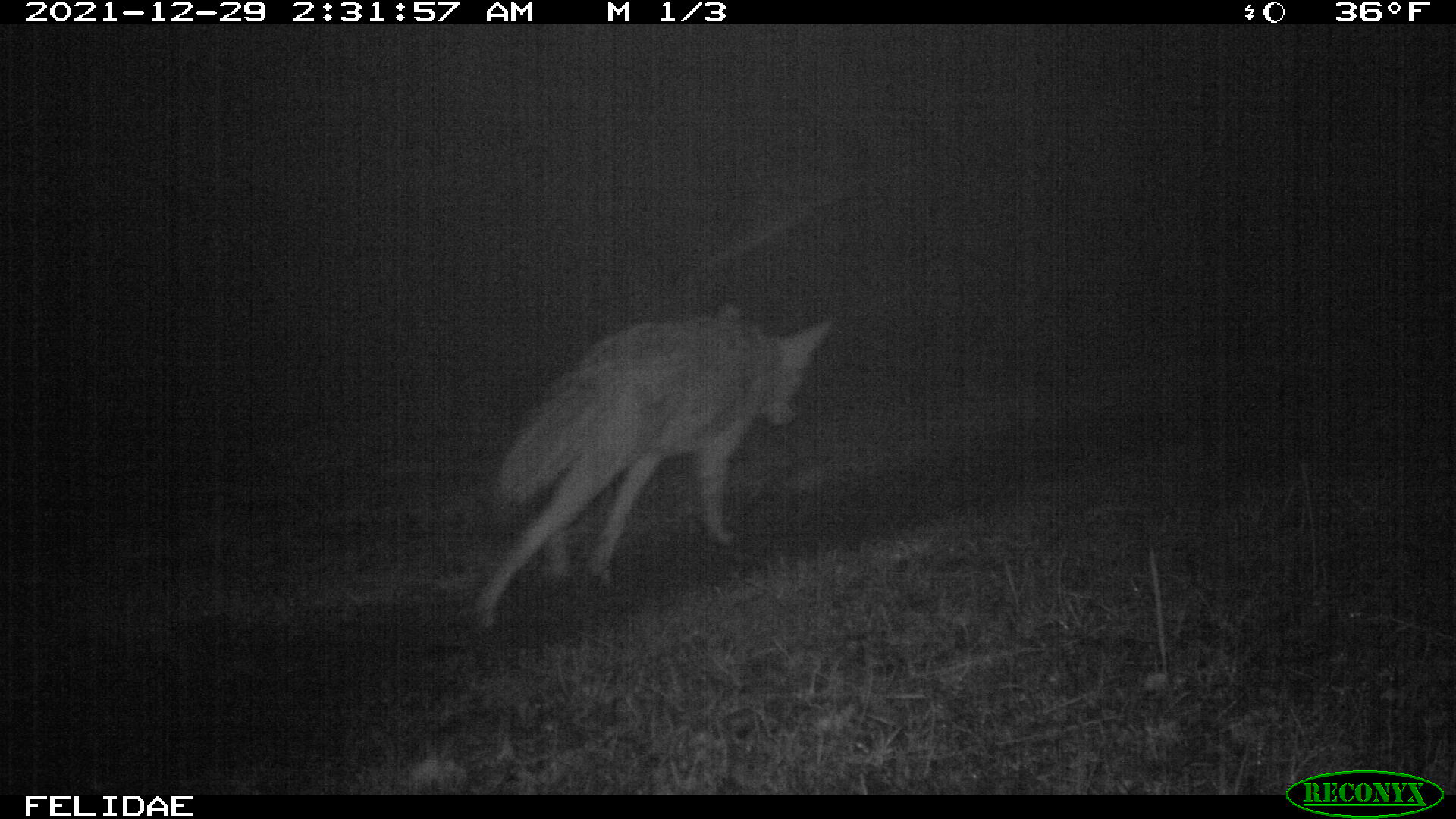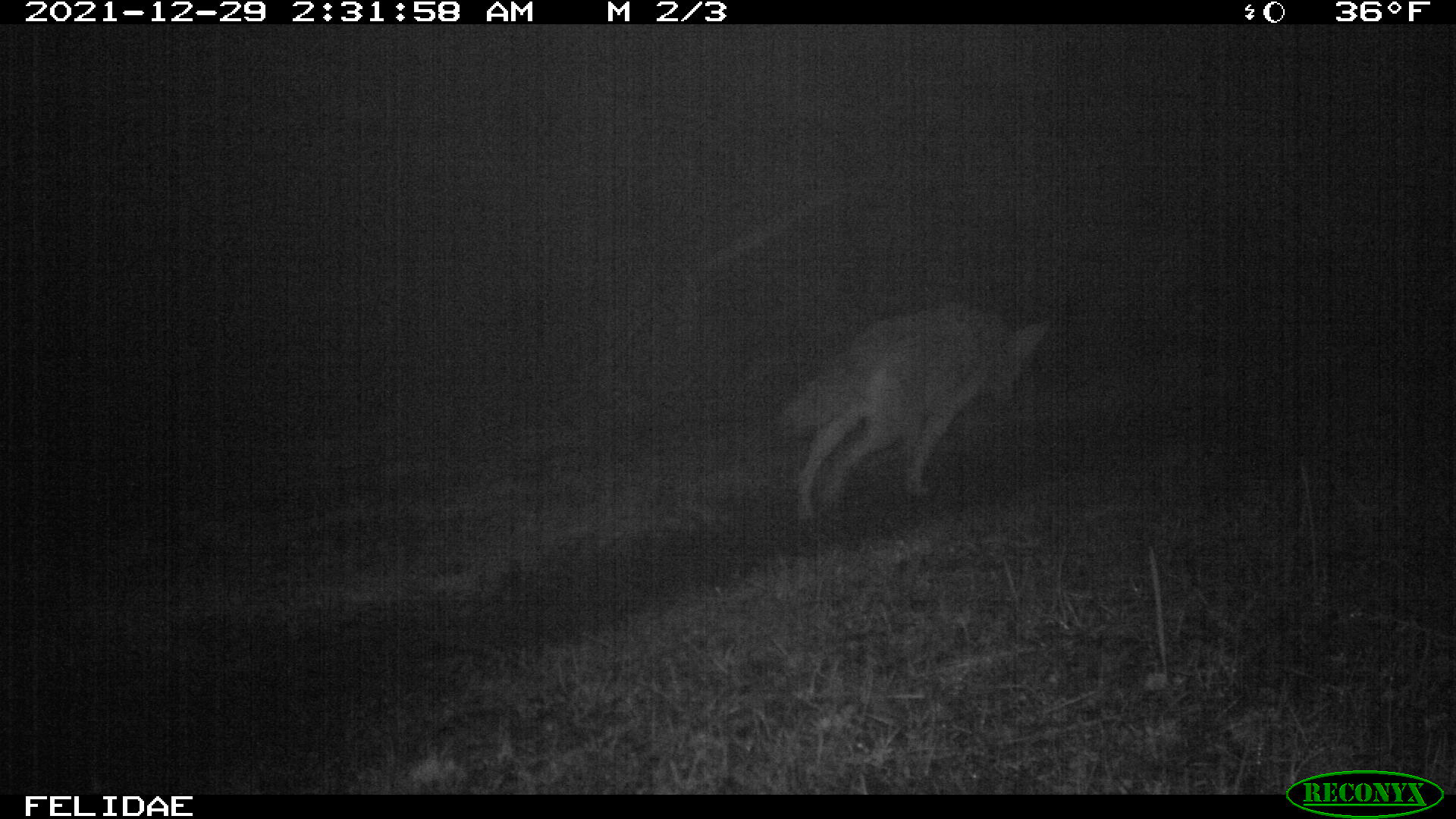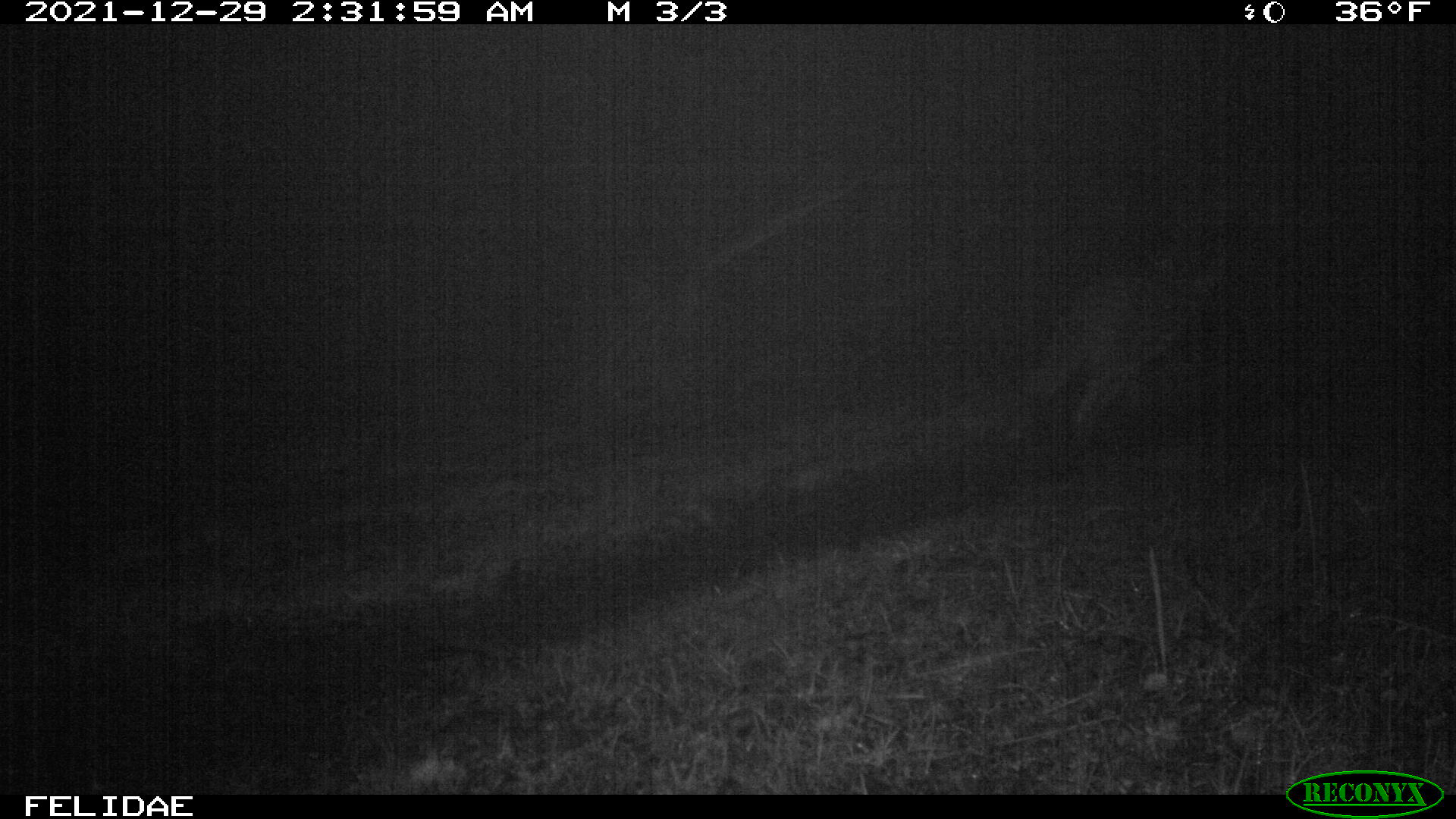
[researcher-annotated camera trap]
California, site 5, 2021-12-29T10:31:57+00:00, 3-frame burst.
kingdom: Animalia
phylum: Chordata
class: Mammalia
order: Carnivora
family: Canidae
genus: Canis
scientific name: Canis latrans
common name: coyote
Coyote (Canis latrans).